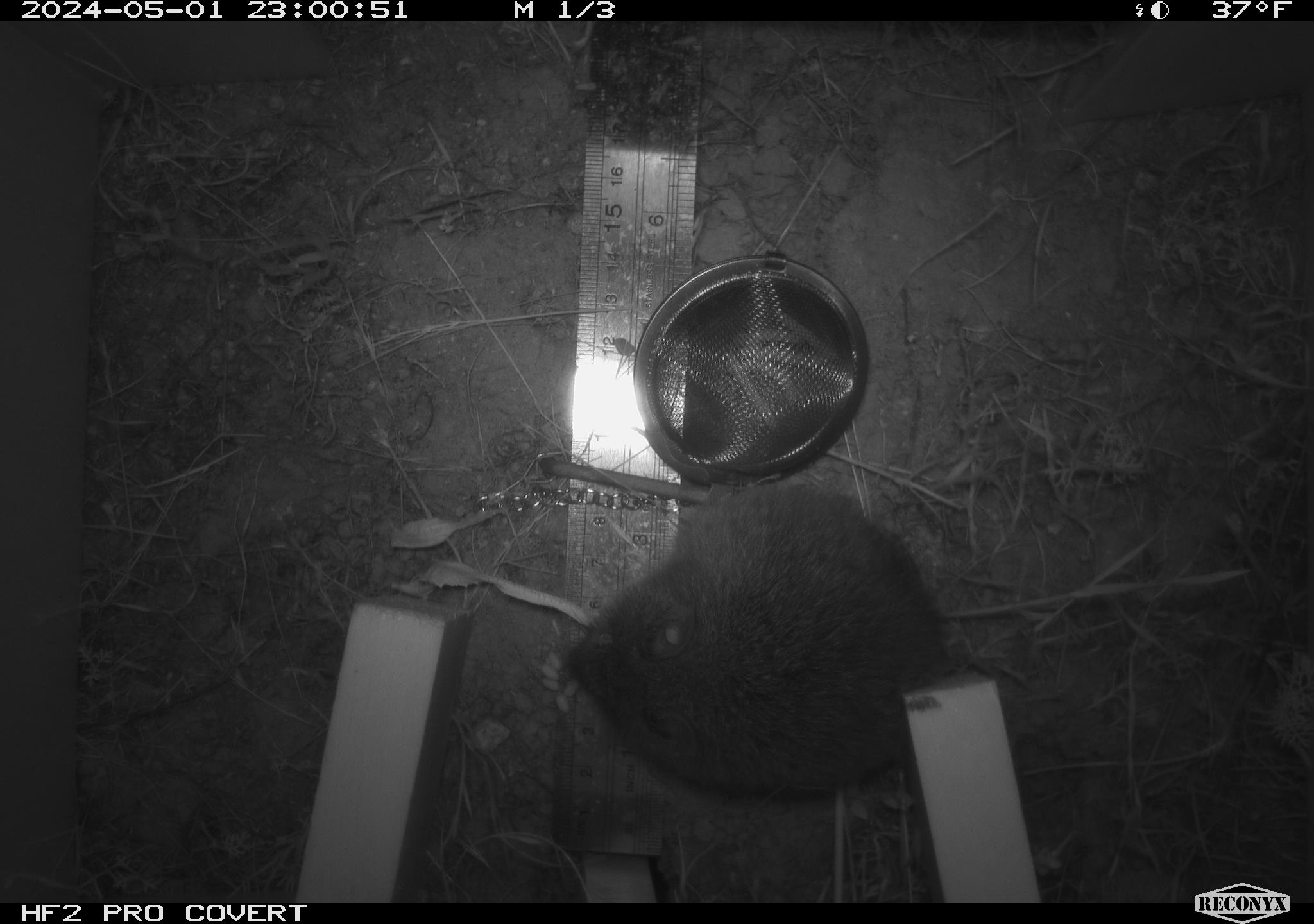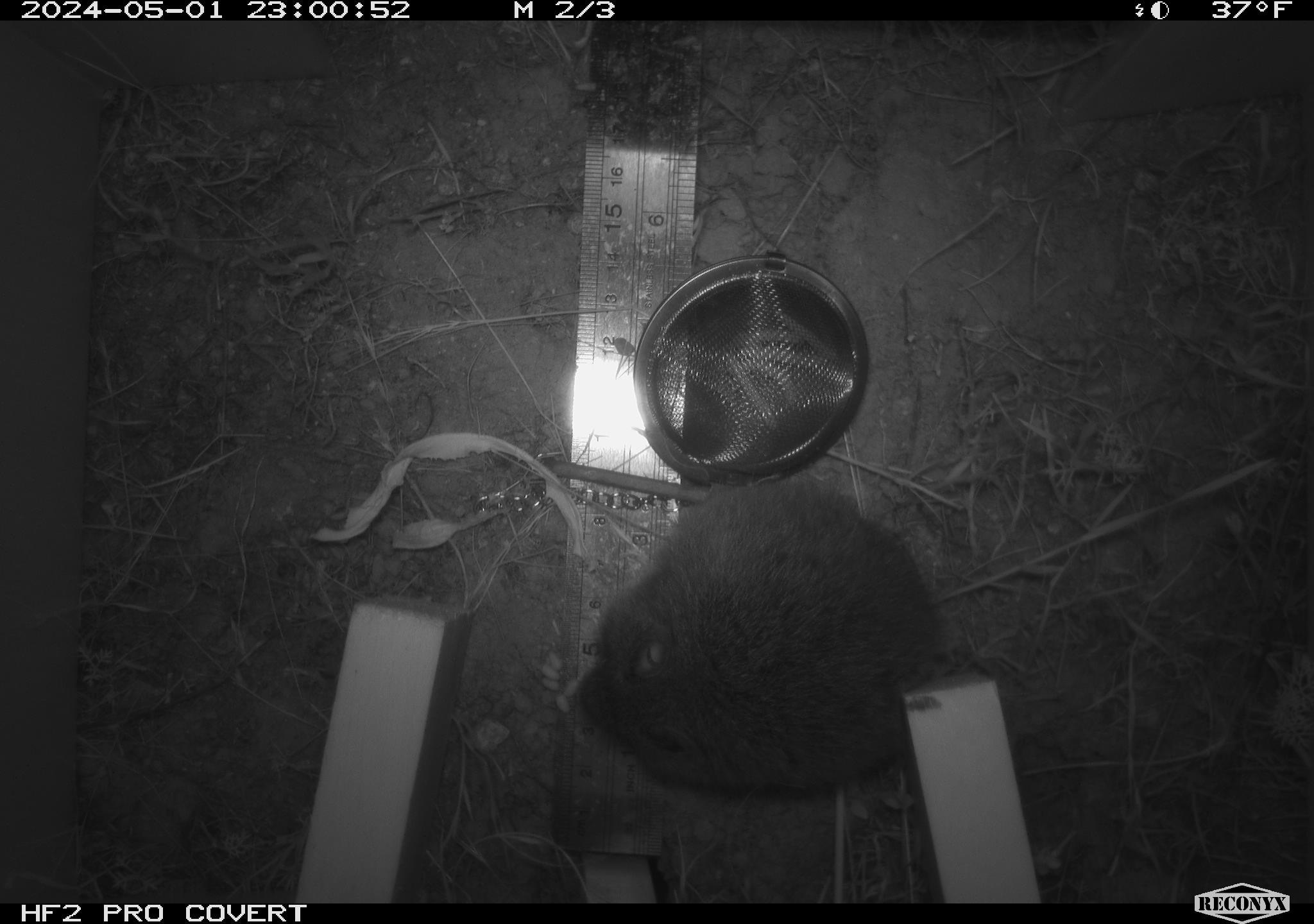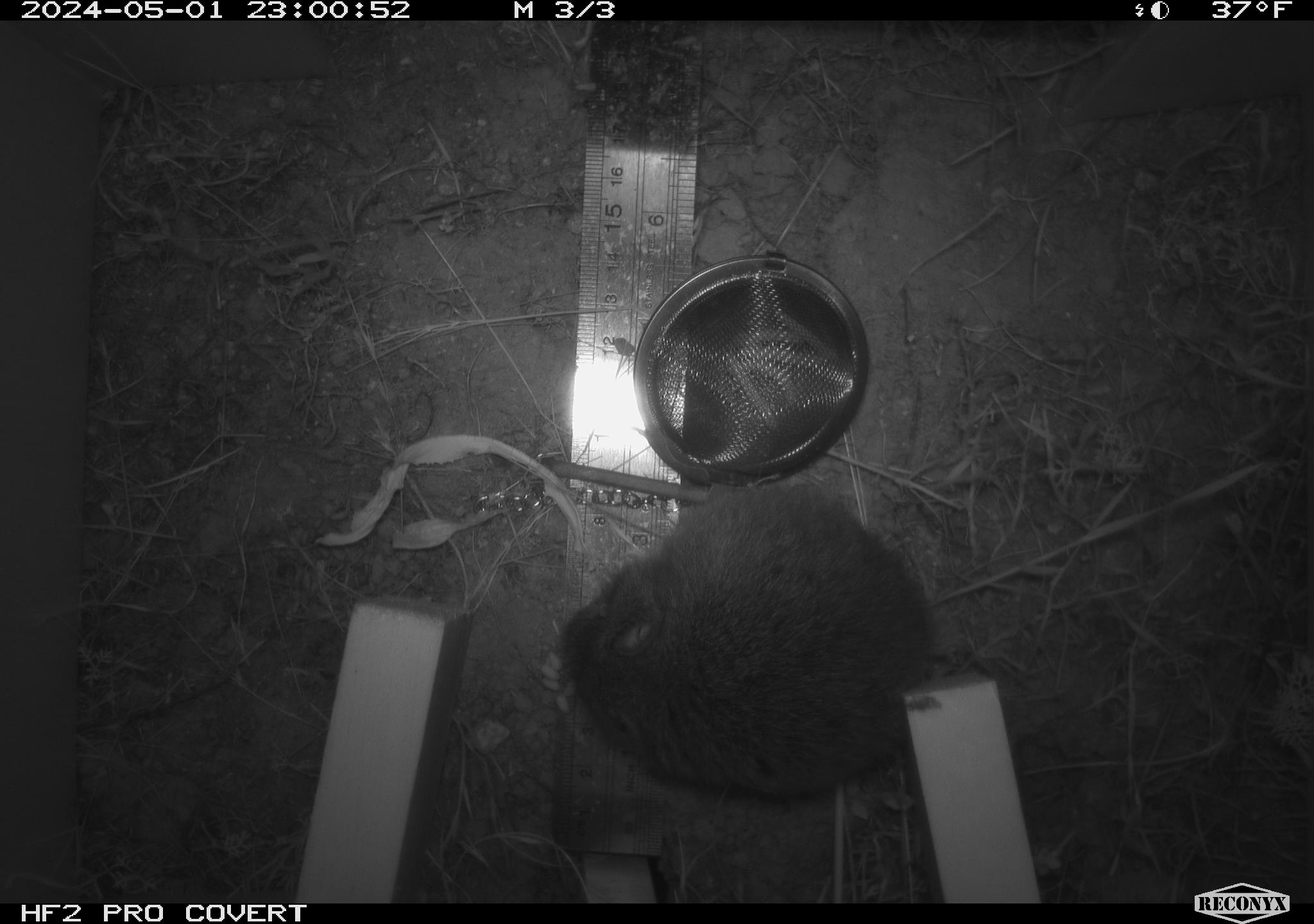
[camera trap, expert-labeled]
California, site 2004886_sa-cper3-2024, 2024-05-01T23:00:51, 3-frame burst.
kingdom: Animalia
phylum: Chordata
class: Mammalia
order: Rodentia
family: Cricetidae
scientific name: Arvicolinae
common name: voles, lemmings, and muskrats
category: arvicolinae subfamily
Arvicolinae subfamily (voles, lemmings, and muskrats) (Arvicolinae).